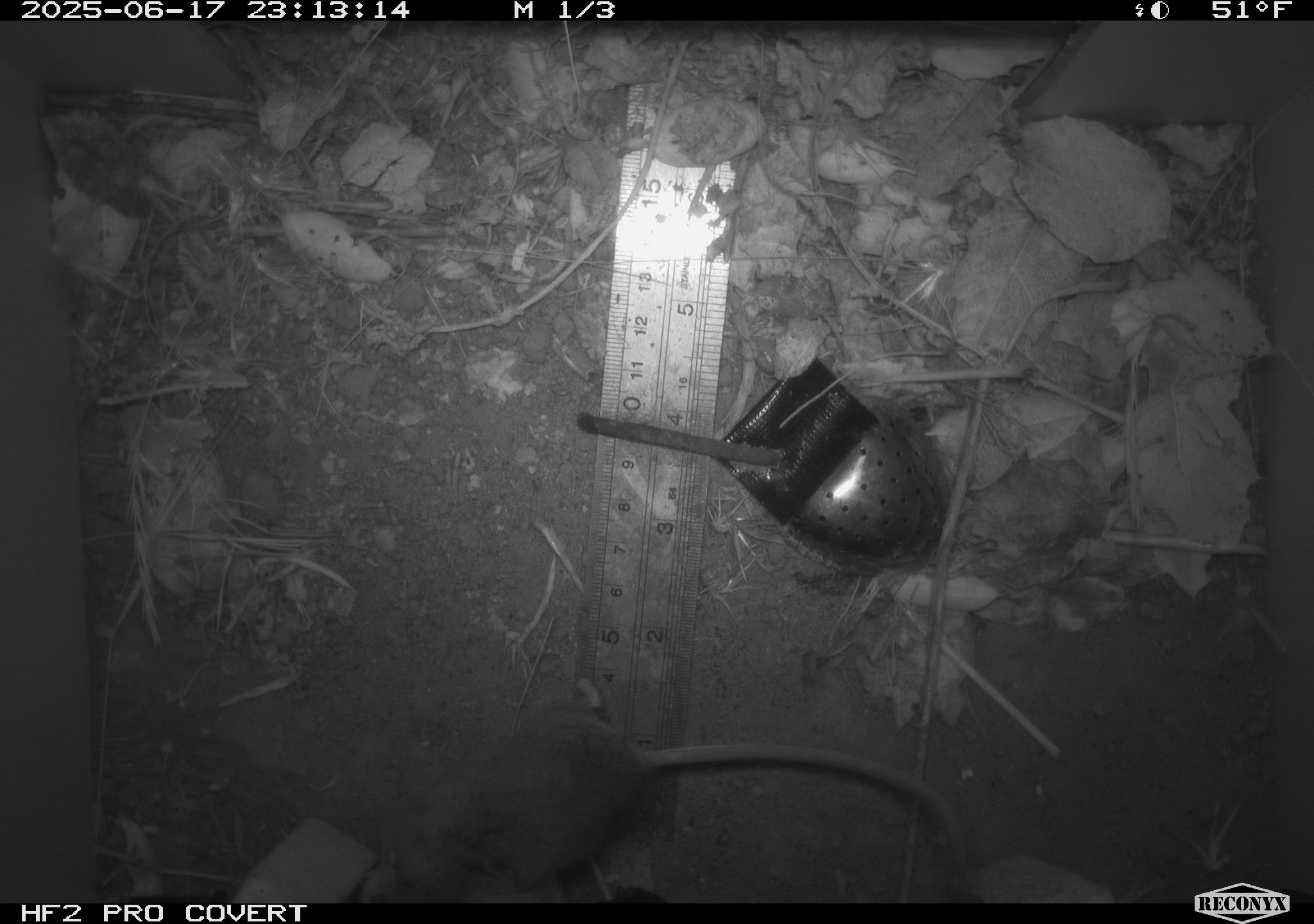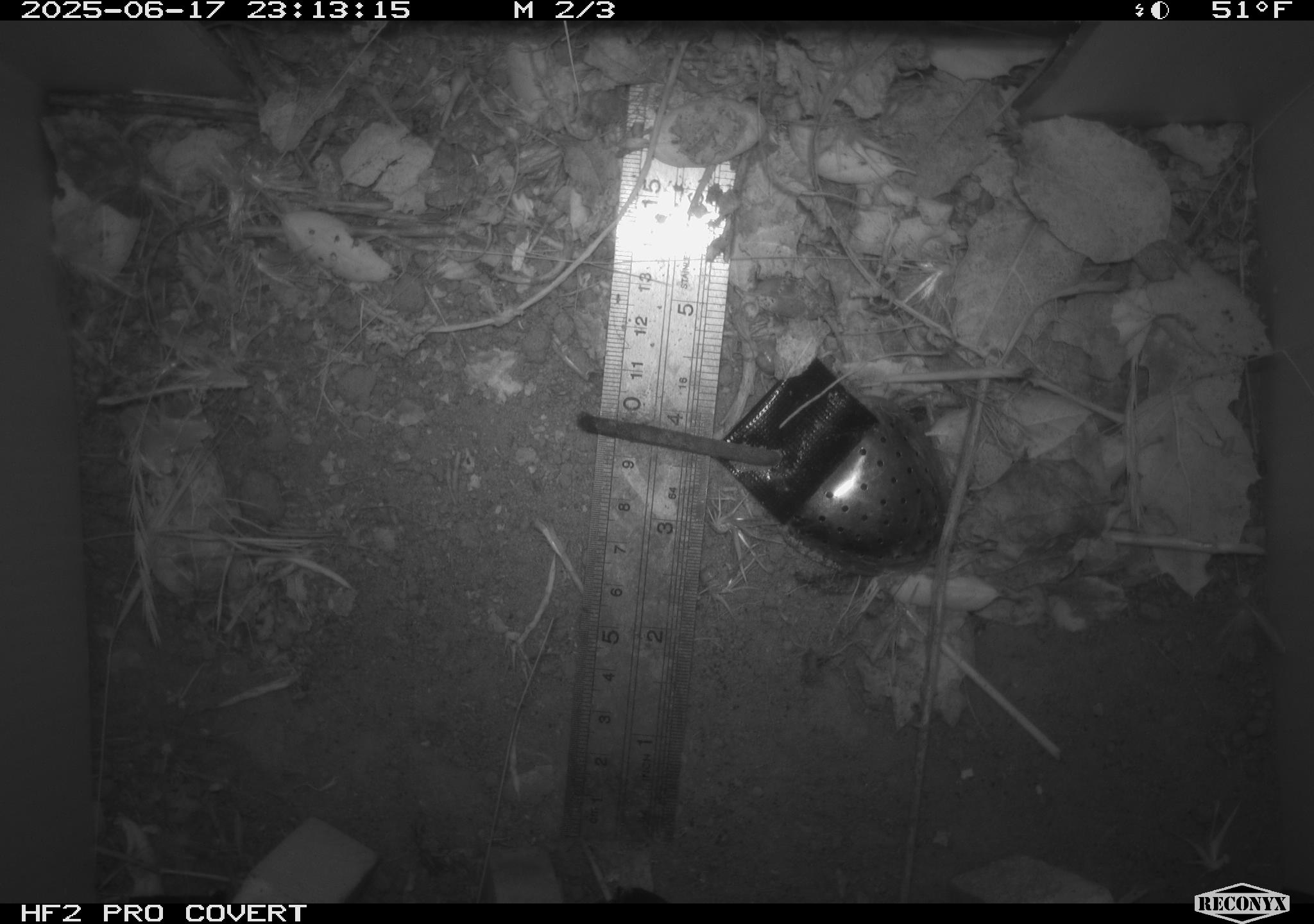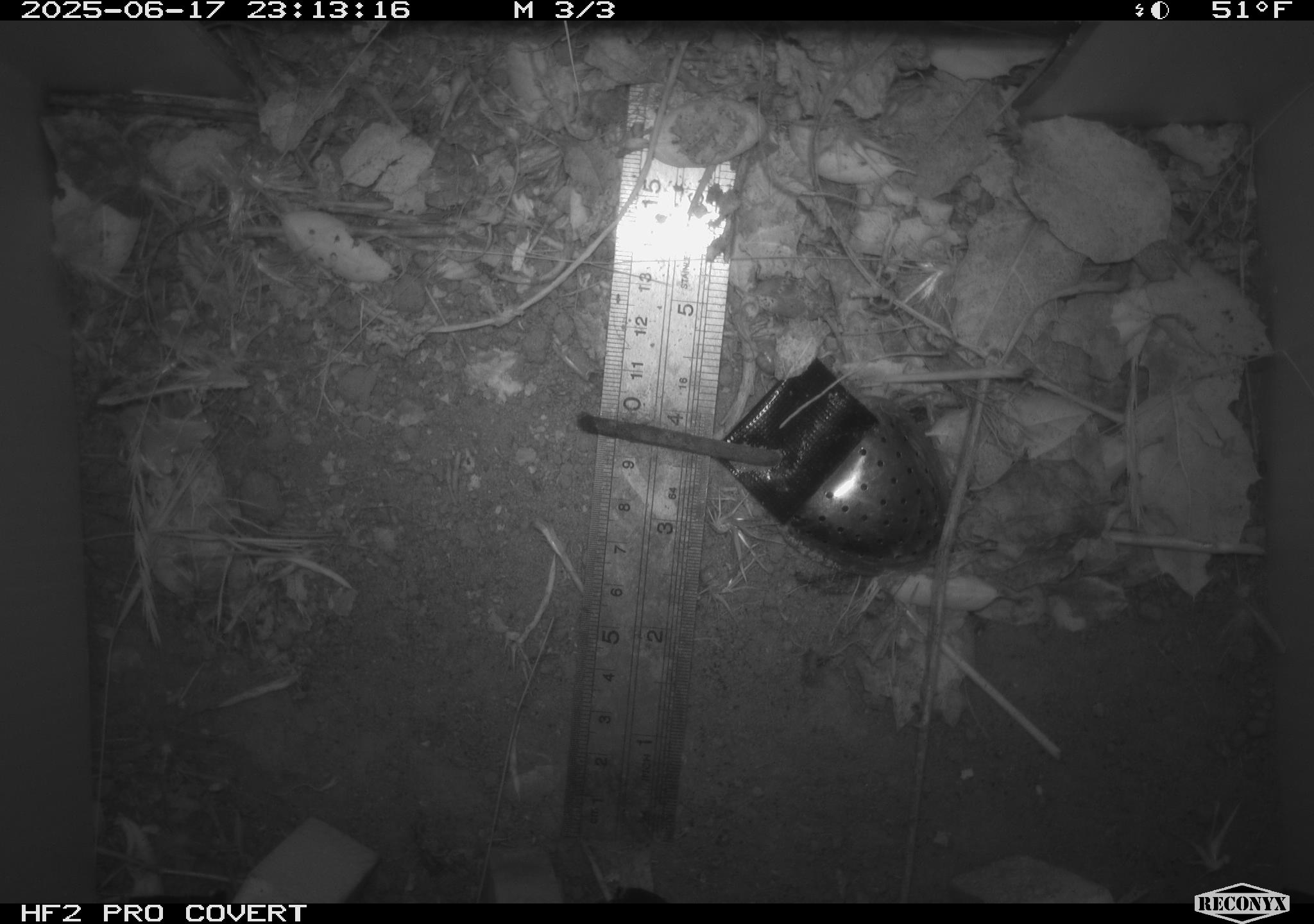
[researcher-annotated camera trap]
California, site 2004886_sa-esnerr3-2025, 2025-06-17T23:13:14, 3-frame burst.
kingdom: Animalia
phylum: Chordata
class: Mammalia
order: Rodentia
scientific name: Rodentia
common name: rodent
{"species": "rodent (Rodentia)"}